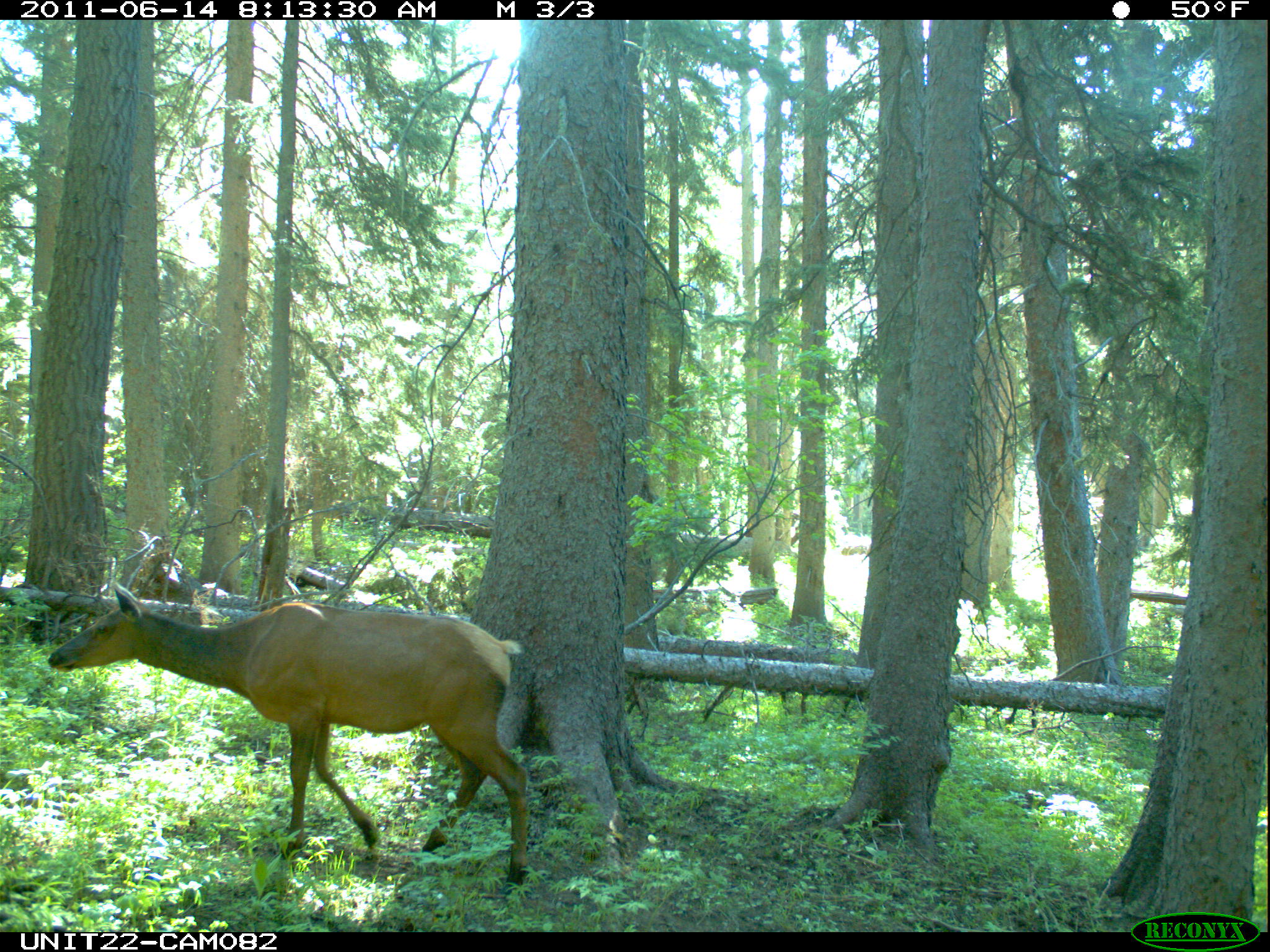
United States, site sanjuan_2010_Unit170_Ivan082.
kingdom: Animalia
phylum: Chordata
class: Mammalia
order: Artiodactyla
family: Cervidae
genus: Cervus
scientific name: Cervus elaphus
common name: red deer